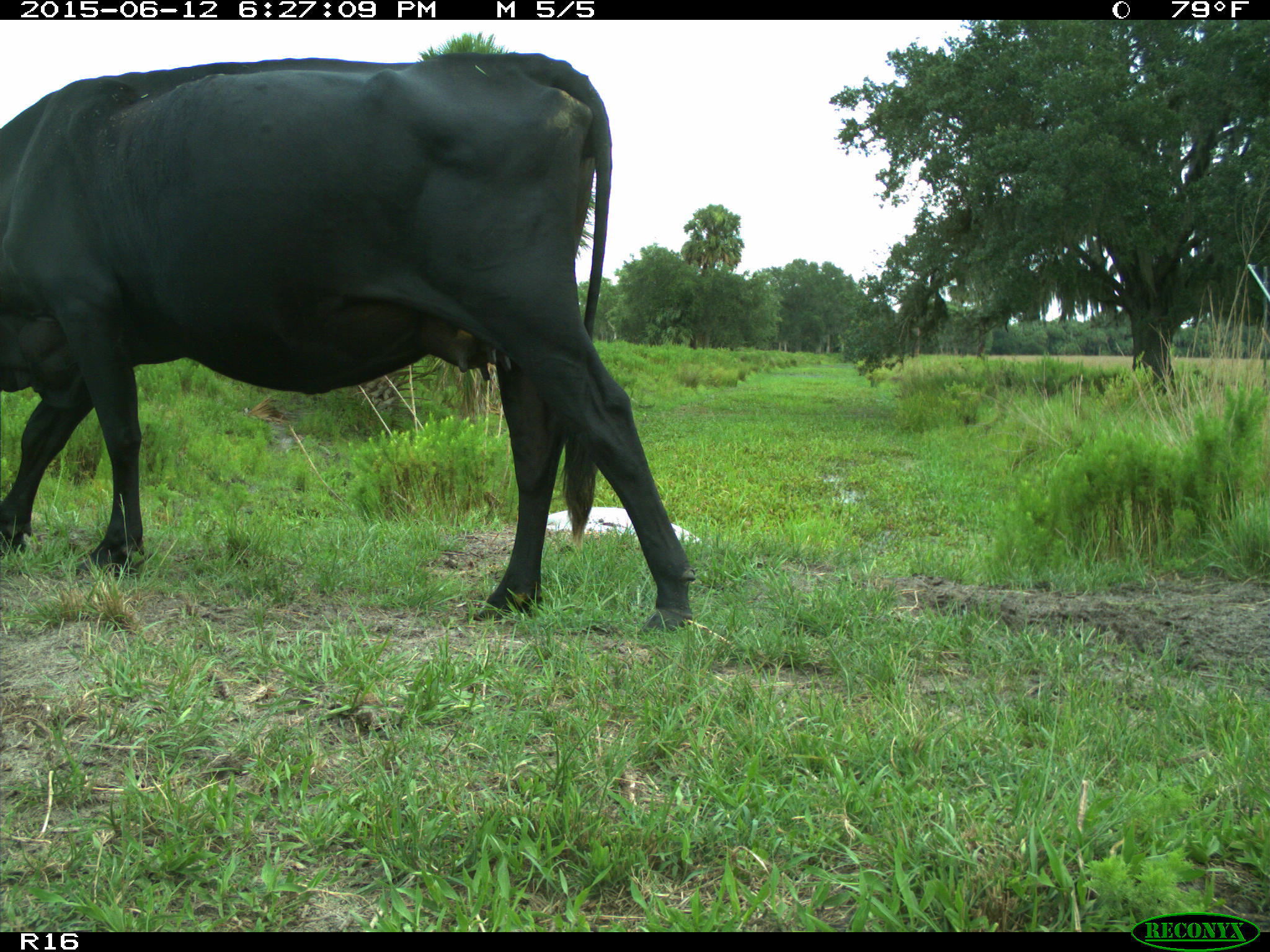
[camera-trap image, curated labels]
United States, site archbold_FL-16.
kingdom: Animalia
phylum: Chordata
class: Mammalia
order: Artiodactyla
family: Bovidae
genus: Bos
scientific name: Bos taurus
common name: domestic cow